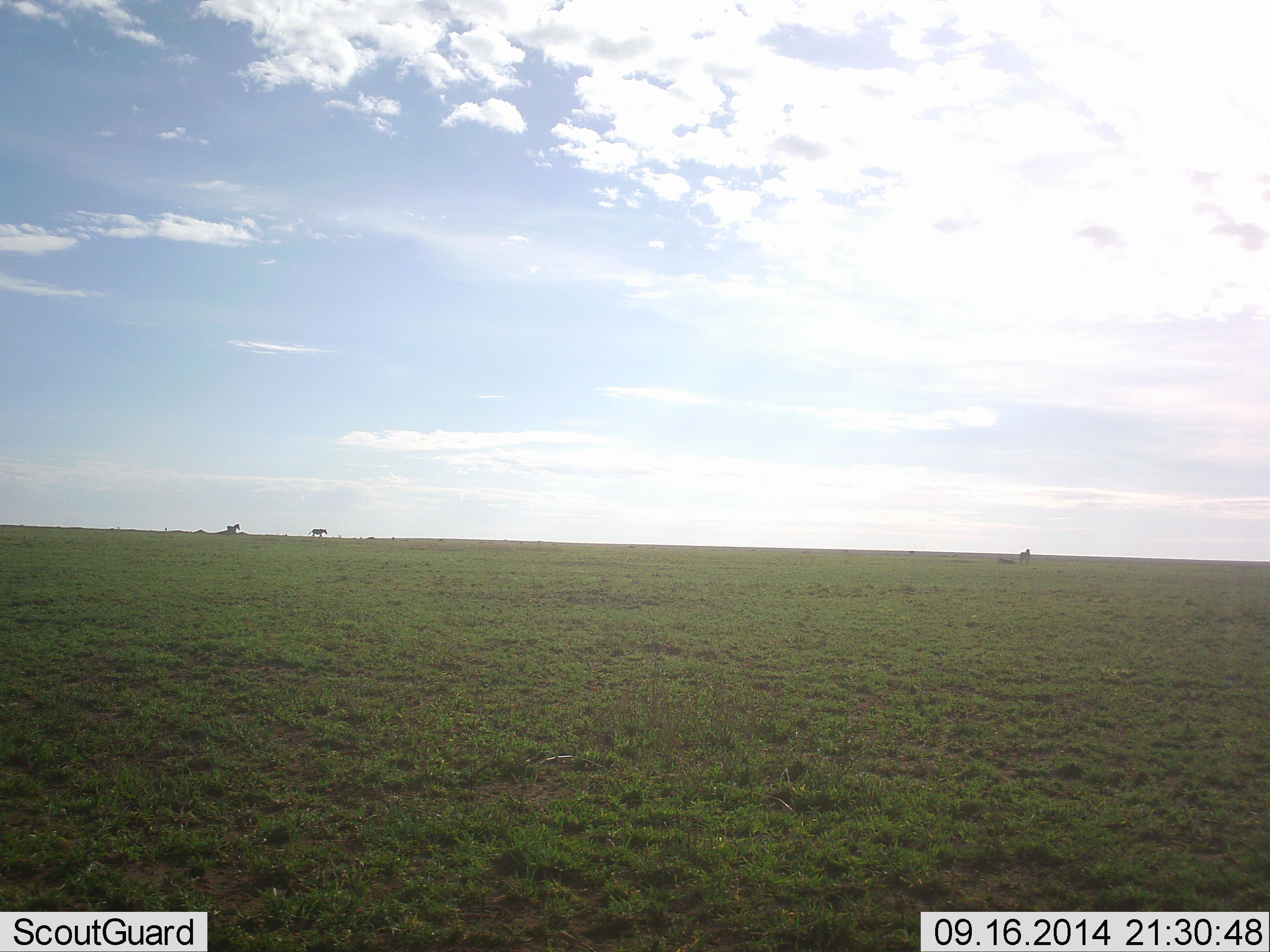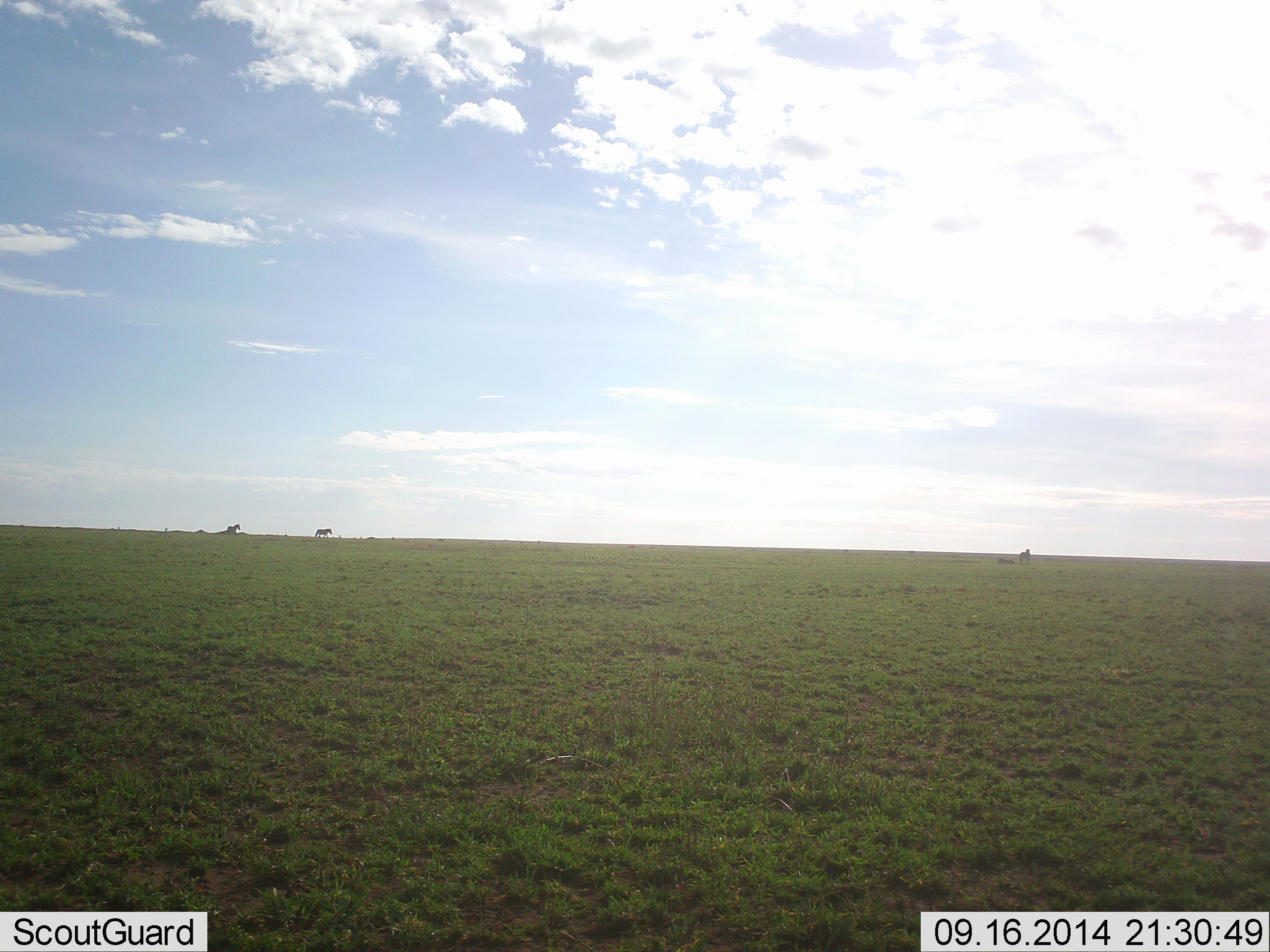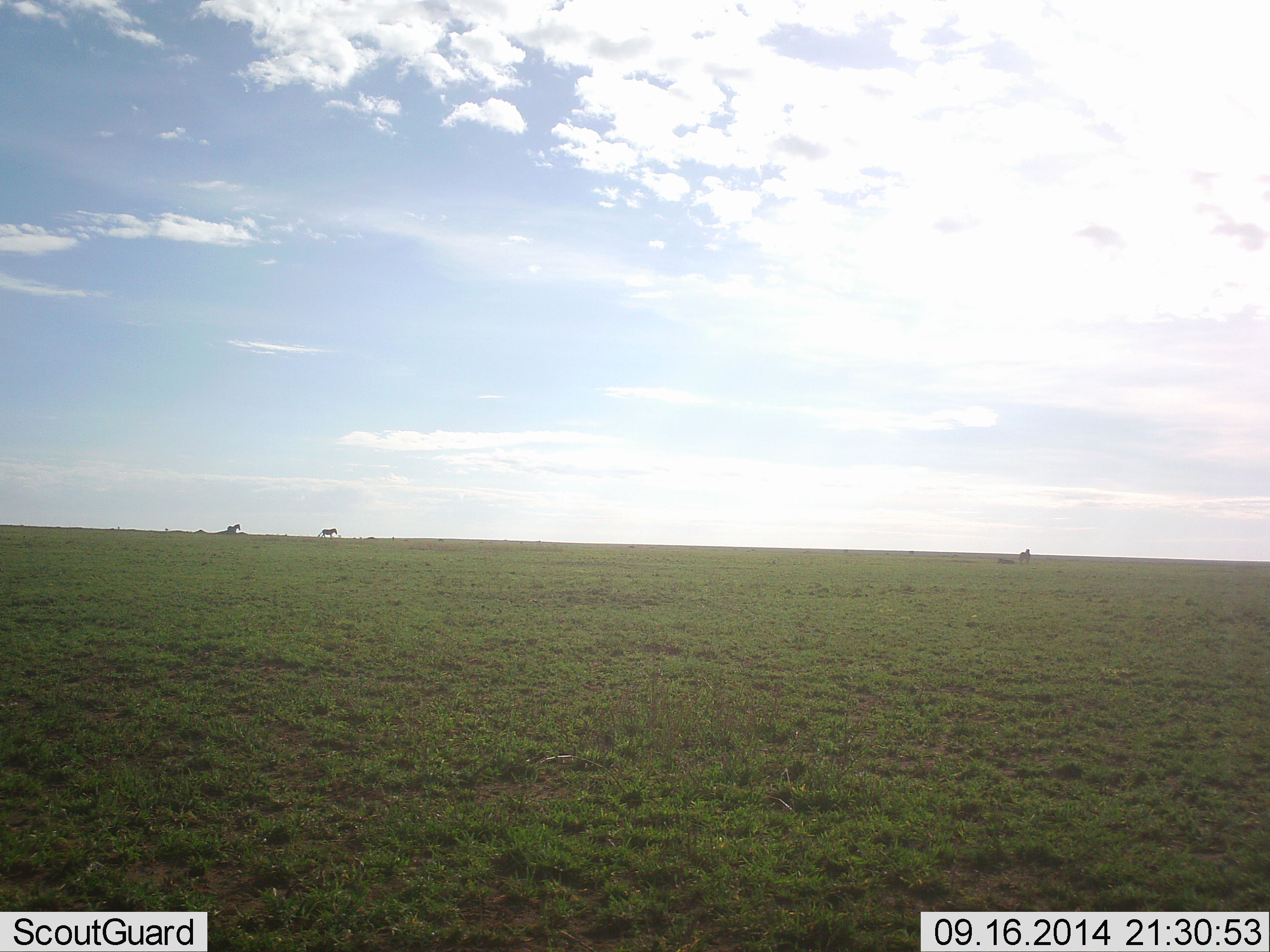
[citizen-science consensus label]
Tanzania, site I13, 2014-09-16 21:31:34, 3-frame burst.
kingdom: Animalia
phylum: Chordata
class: Mammalia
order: Perissodactyla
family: Equidae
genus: Equus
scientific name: Equus quagga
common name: plains zebra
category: zebra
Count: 2.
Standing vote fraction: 55%.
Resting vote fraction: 0%.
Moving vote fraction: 100%.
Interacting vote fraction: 0%.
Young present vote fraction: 0%.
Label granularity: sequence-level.